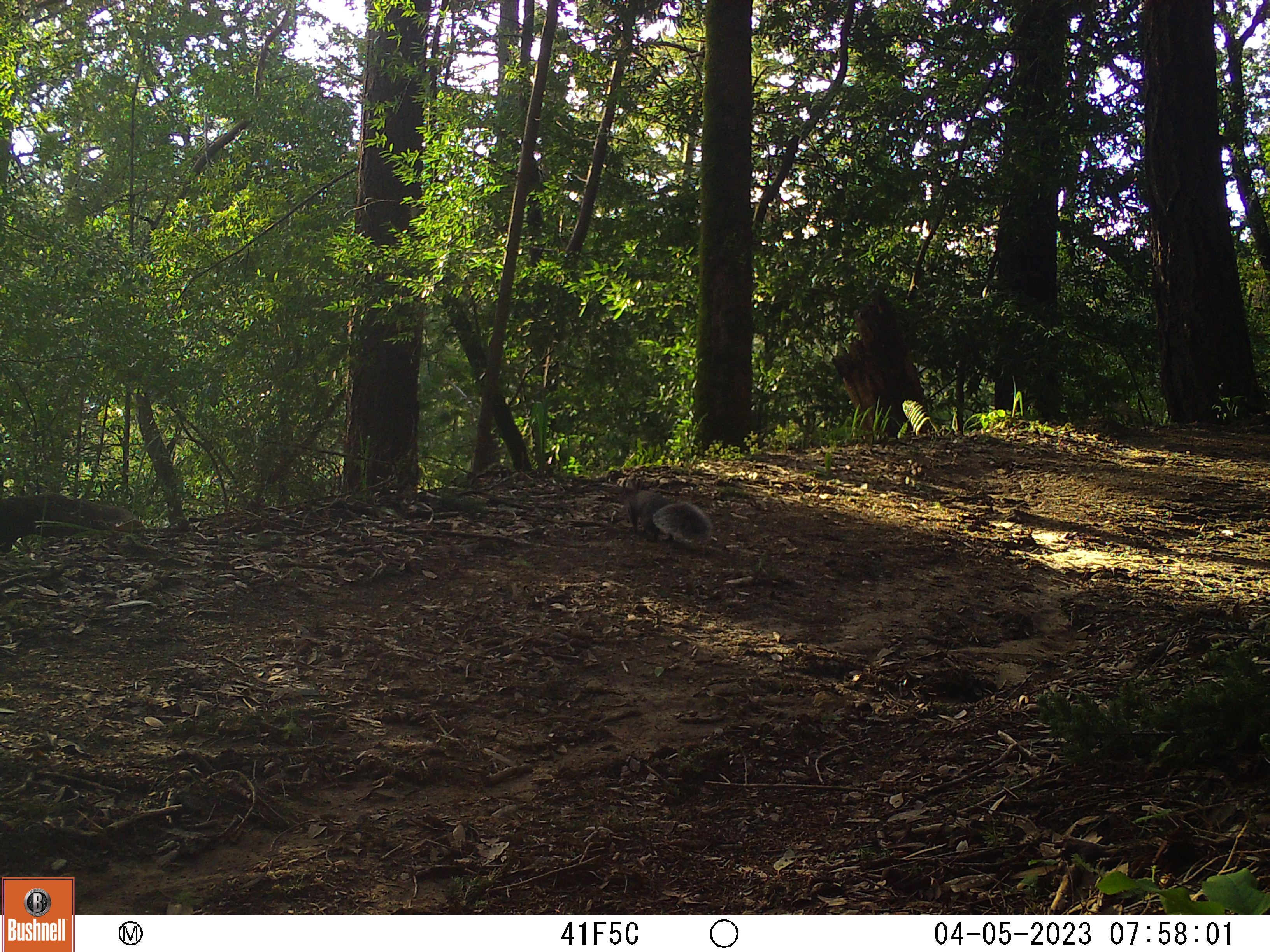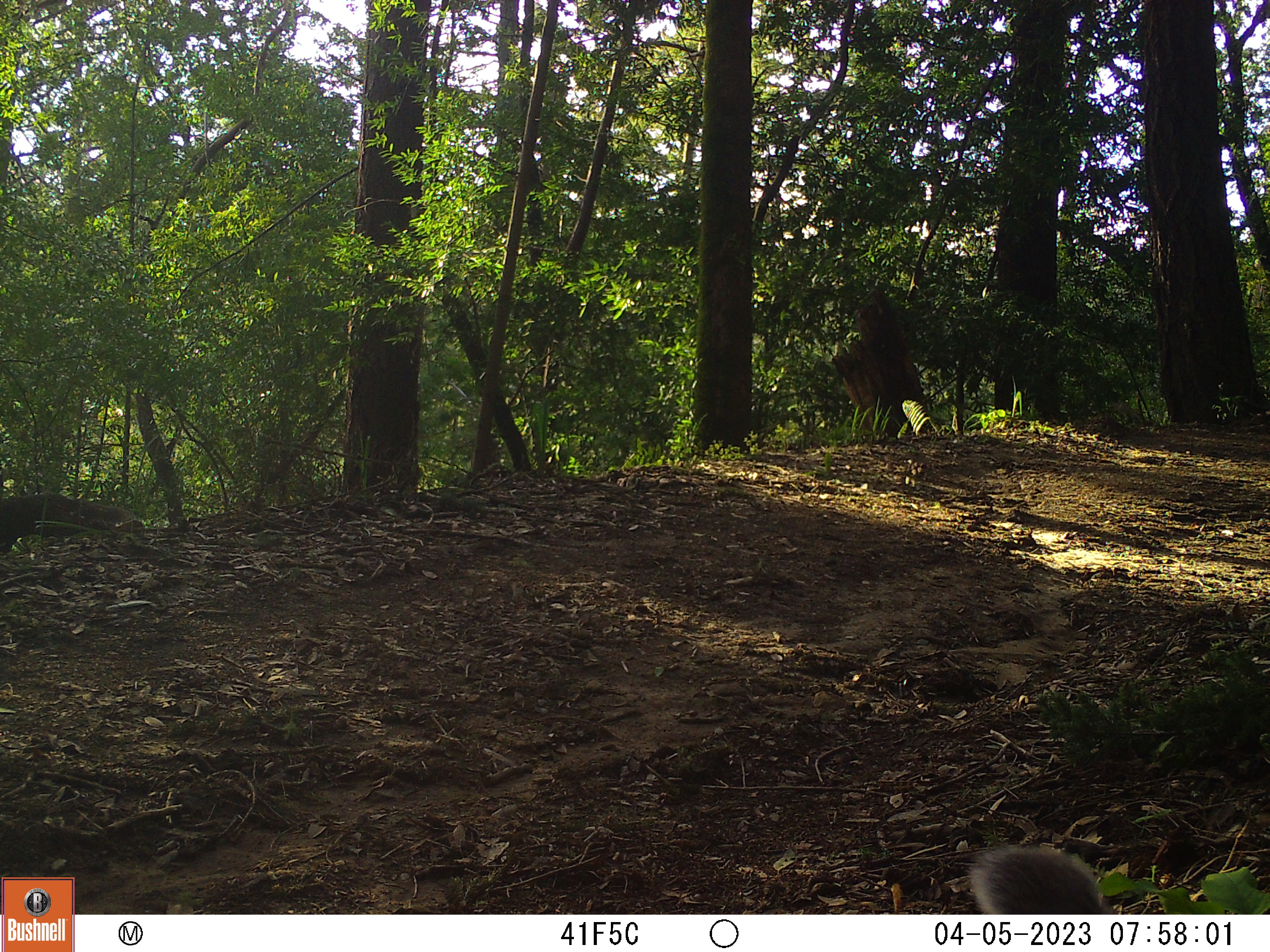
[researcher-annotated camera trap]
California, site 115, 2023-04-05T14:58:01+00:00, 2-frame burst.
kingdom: Animalia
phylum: Chordata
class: Mammalia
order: Rodentia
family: Sciuridae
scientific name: Sciuridae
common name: squirrel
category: unknown squirrel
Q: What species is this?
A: Unknown squirrel (squirrel) (Sciuridae).